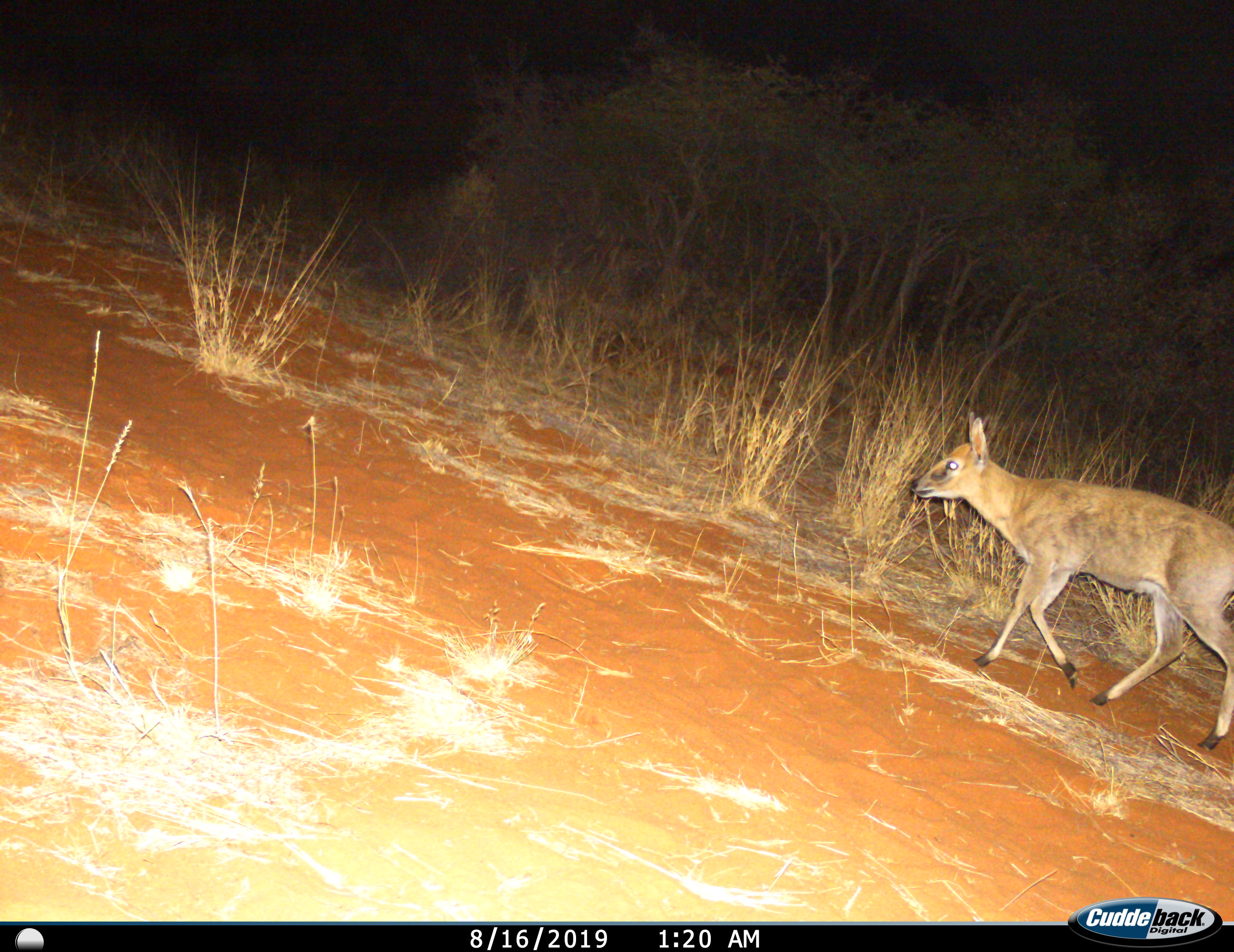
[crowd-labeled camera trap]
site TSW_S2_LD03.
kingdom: Animalia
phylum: Chordata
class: Mammalia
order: Artiodactyla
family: Bovidae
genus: Sylvicapra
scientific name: Sylvicapra grimmia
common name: common duiker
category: duikercommongrey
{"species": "duikercommongrey (common duiker) (Sylvicapra grimmia)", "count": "1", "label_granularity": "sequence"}